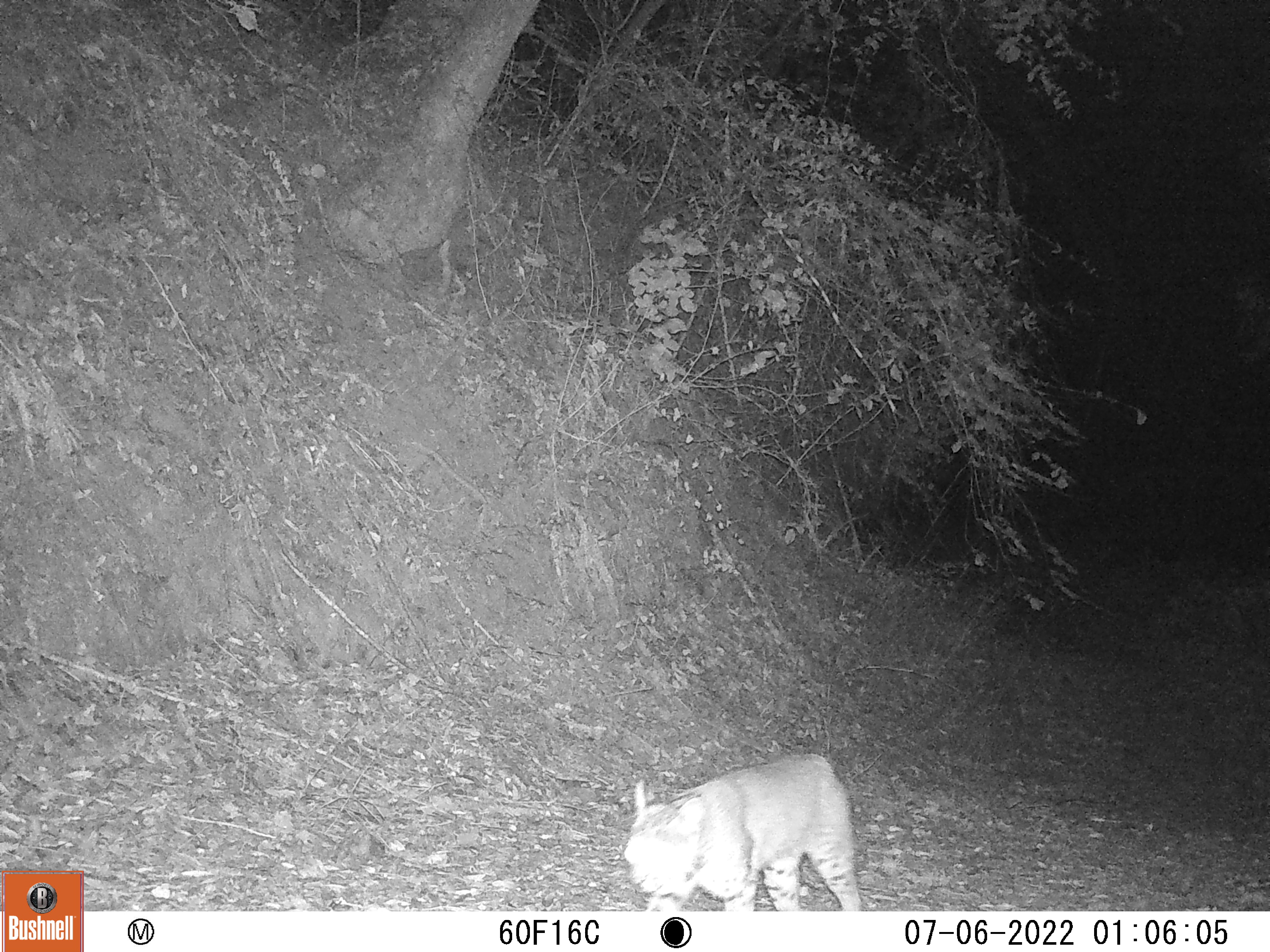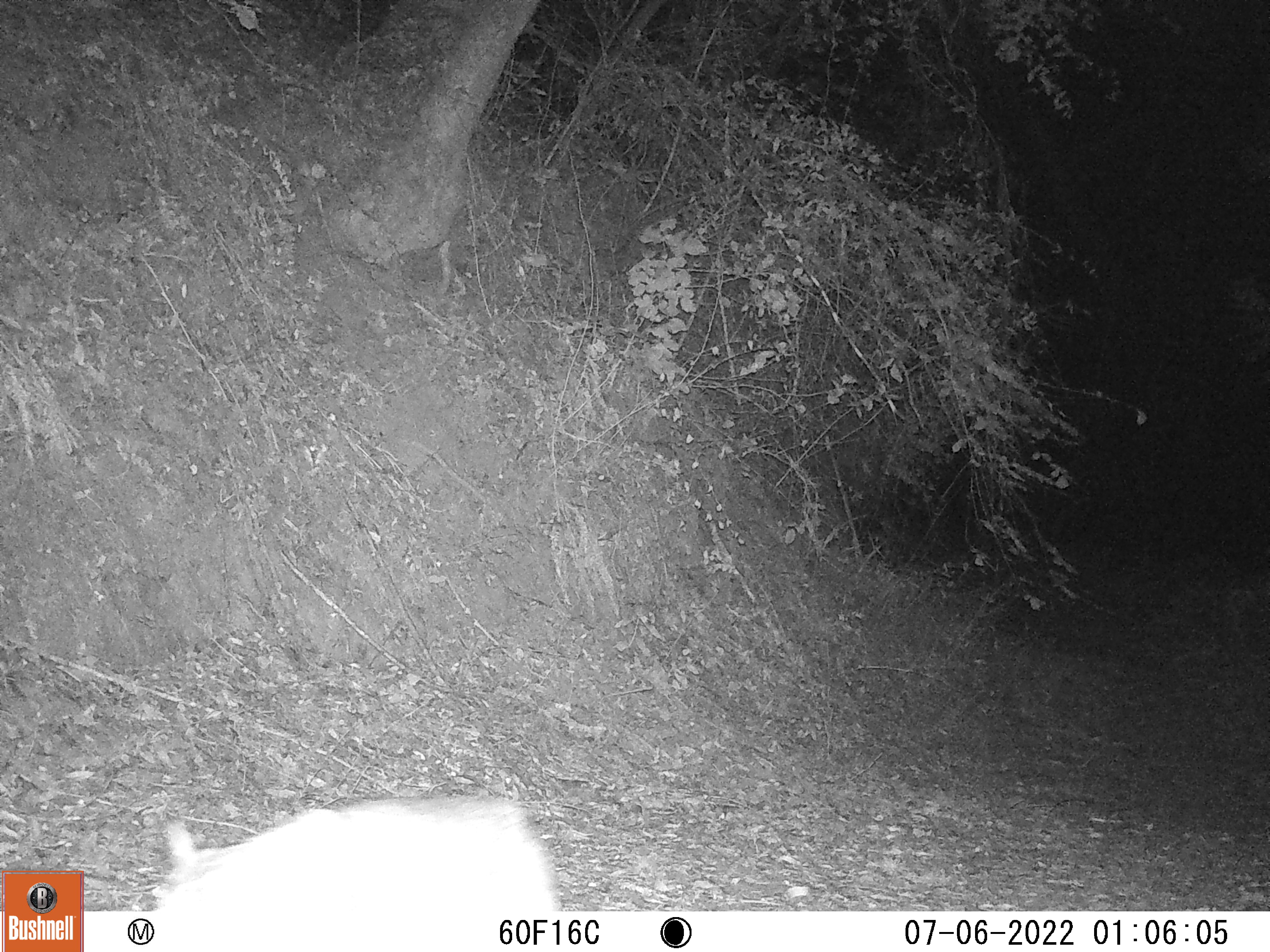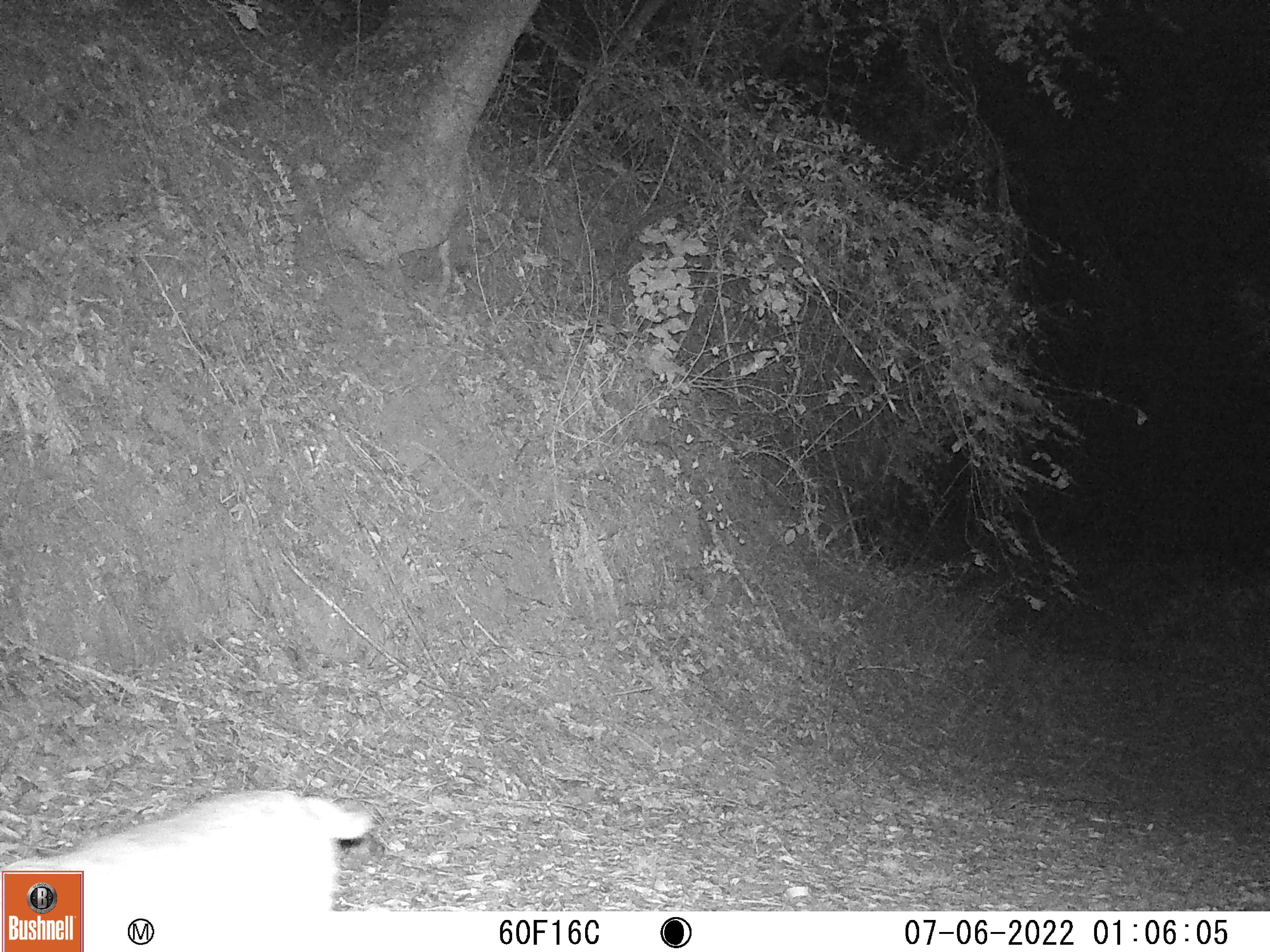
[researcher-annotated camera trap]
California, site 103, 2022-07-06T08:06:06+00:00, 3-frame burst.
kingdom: Animalia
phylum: Chordata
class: Mammalia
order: Carnivora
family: Felidae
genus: Lynx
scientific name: Lynx rufus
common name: bobcat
Bobcat (Lynx rufus).